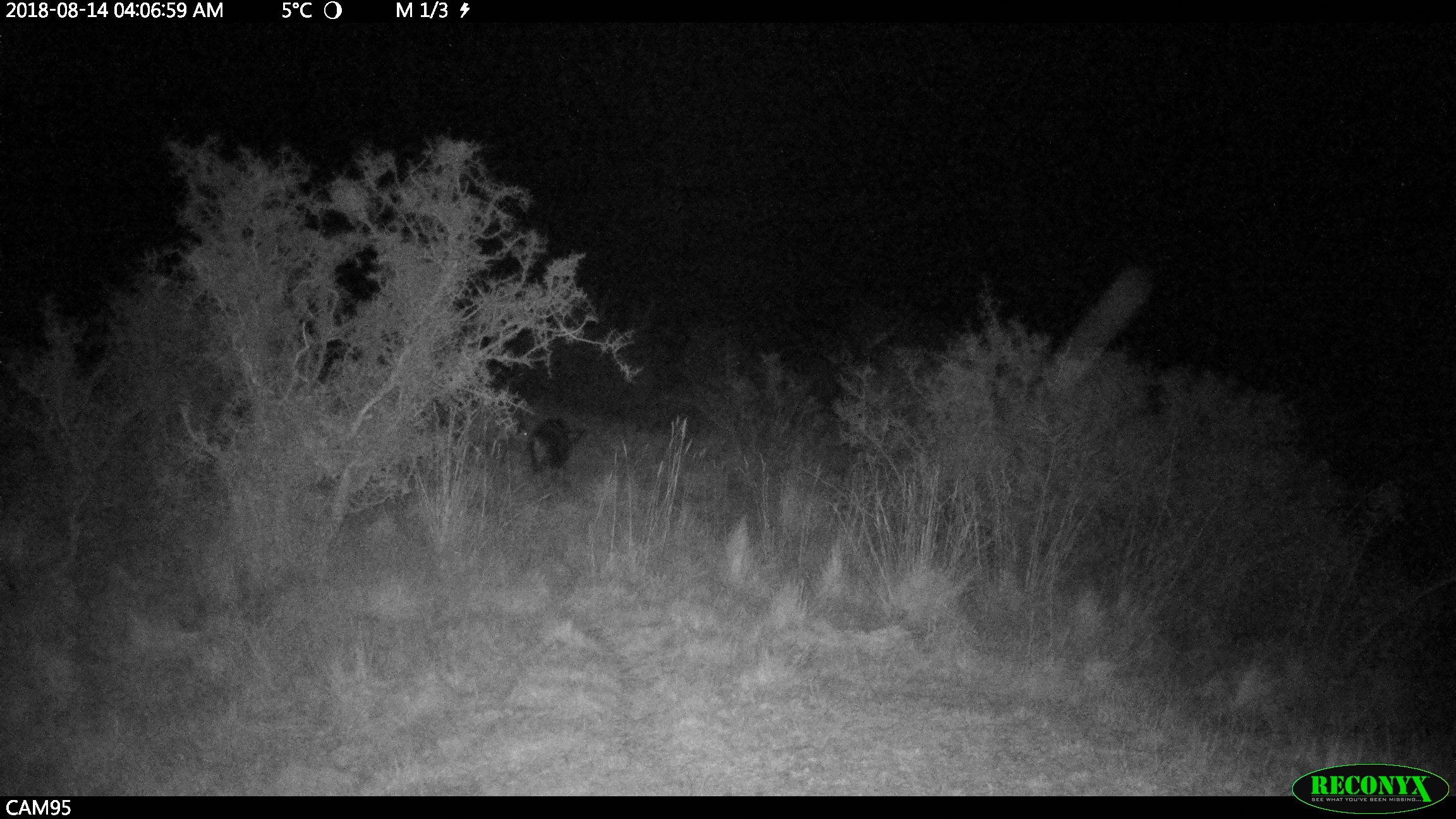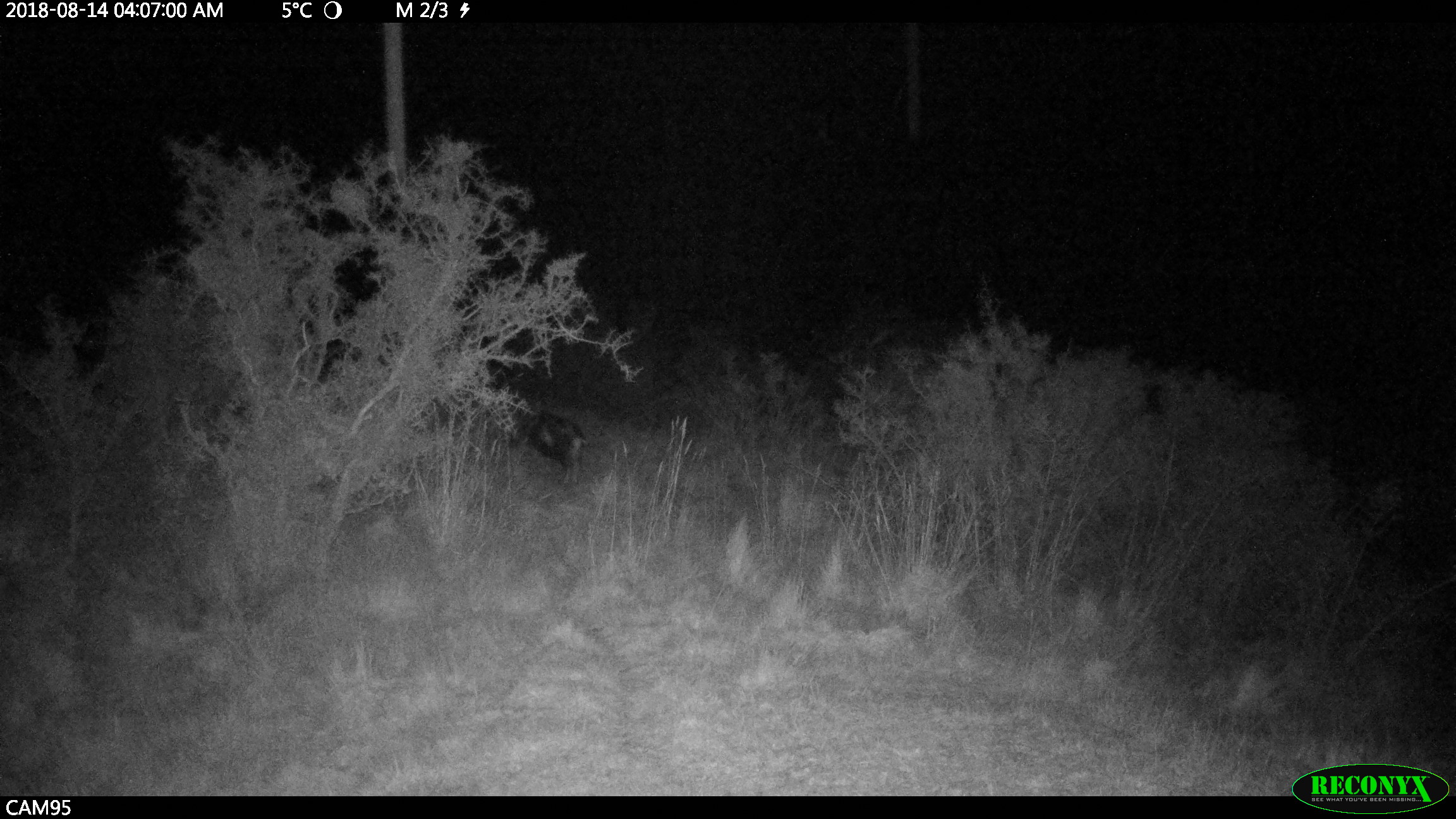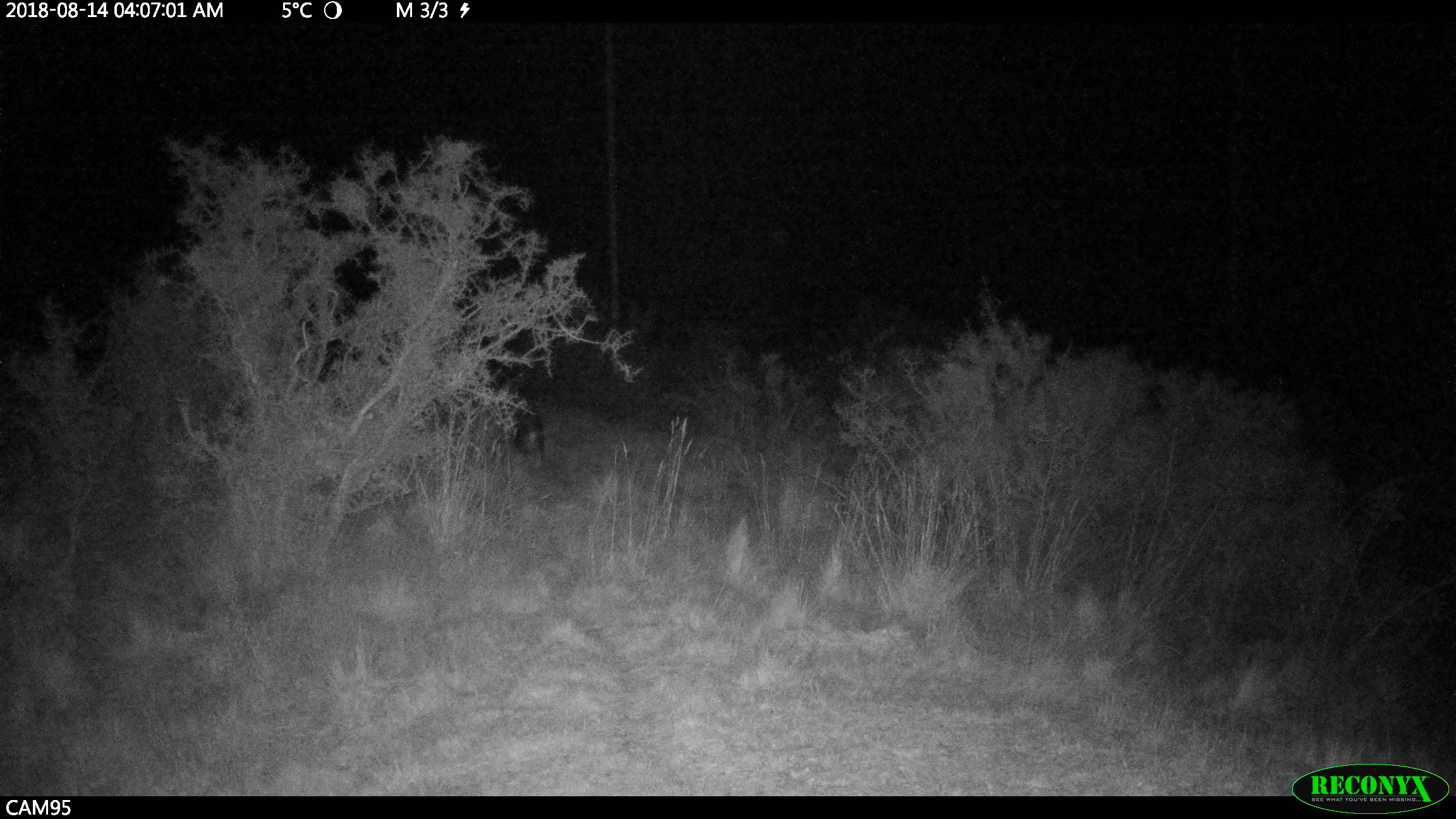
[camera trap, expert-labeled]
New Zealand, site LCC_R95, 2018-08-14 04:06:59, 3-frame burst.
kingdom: Animalia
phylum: Chordata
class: Mammalia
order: Artiodactyla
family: Suidae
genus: Sus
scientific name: Sus scrofa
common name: pig